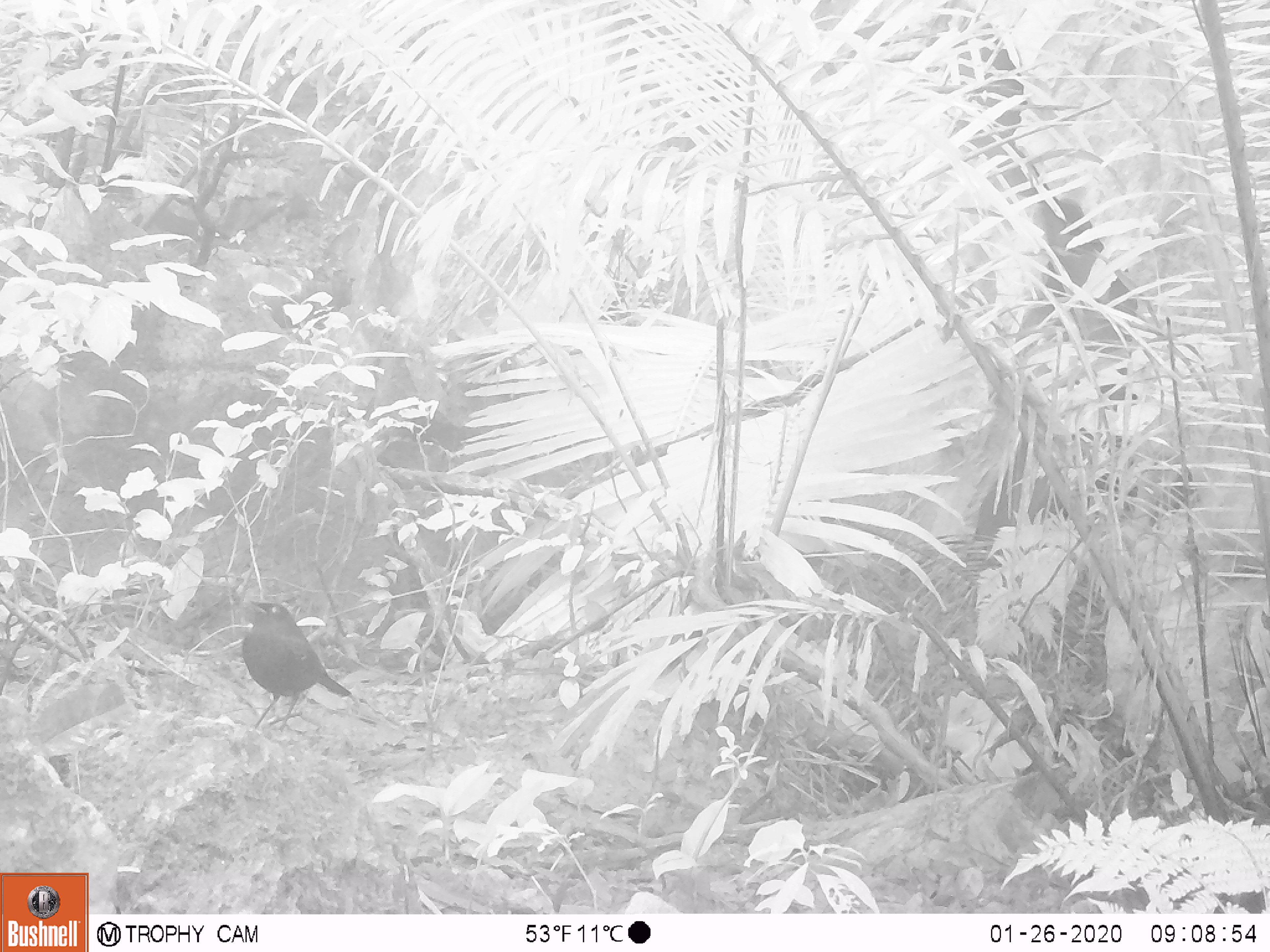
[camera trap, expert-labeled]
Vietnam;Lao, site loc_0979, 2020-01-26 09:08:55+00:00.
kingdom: Animalia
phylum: Chordata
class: Aves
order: Passeriformes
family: Muscicapidae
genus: Myophonus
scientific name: Myophonus caeruleus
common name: blue whistling thrush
Blue whistling thrush (Myophonus caeruleus). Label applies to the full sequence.